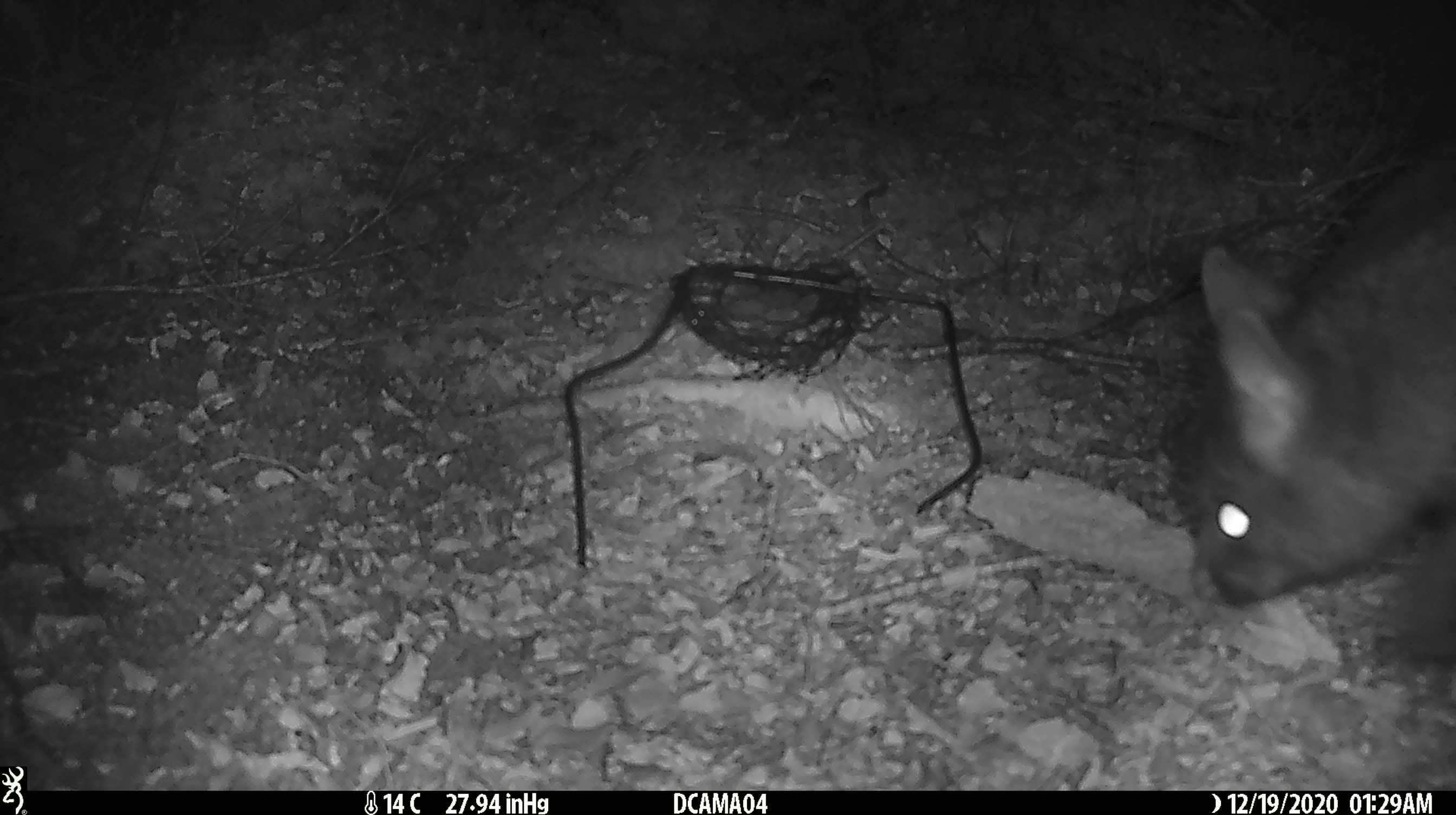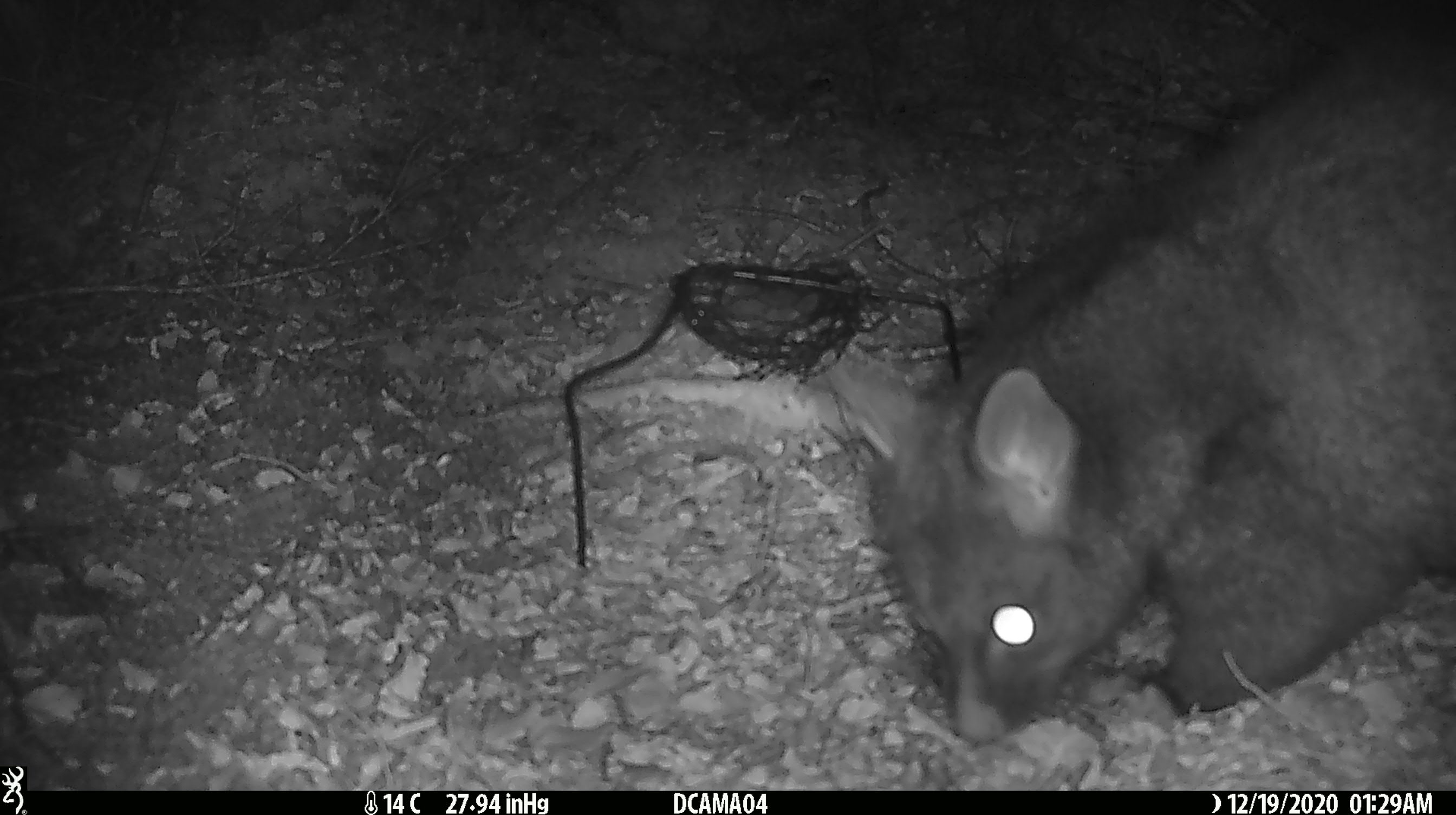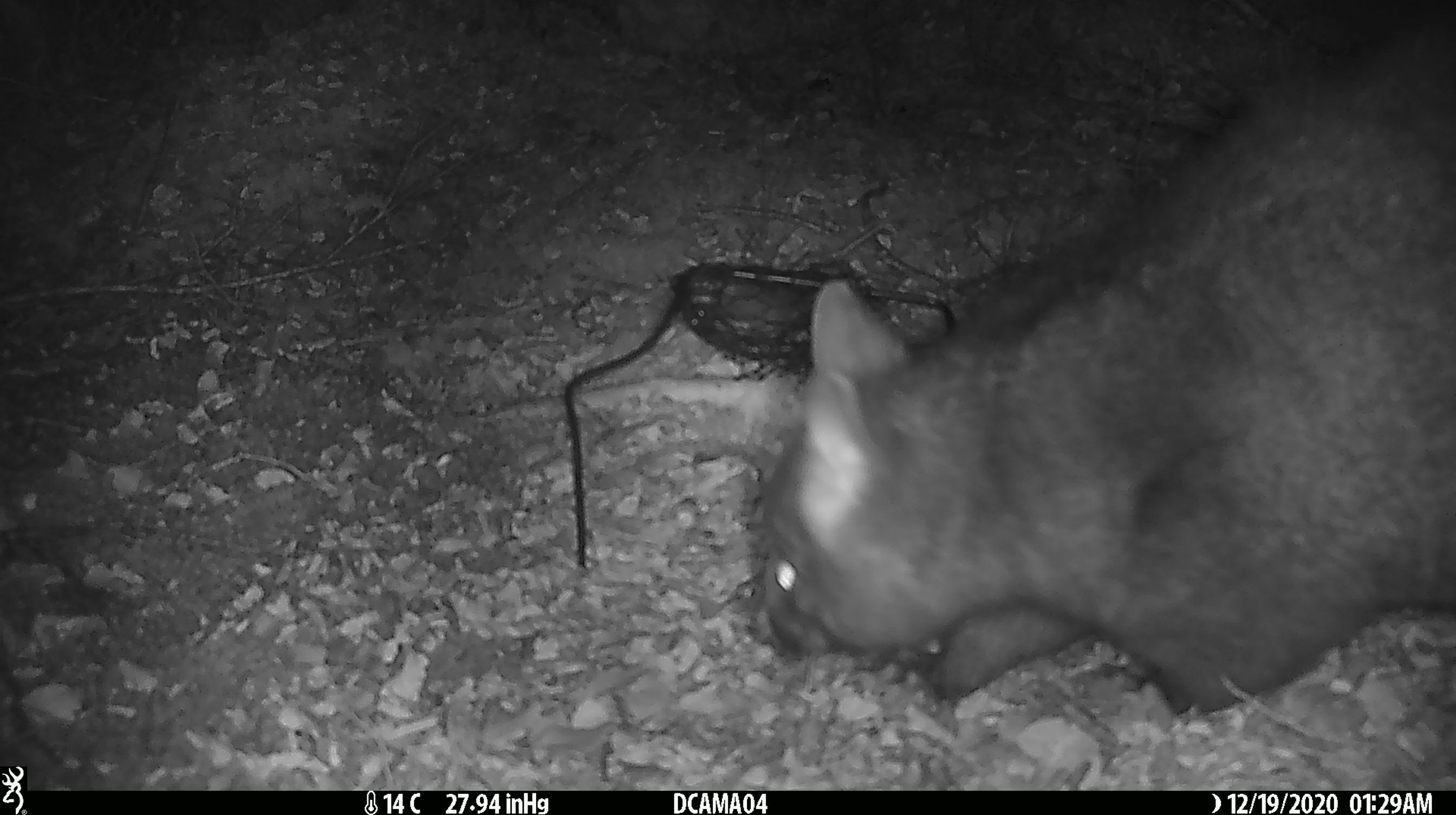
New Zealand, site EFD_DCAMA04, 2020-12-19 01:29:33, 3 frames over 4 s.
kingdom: Animalia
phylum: Chordata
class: Mammalia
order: Diprotodontia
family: Phalangeridae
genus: Trichosurus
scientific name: Trichosurus vulpecula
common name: common brushtail possum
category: possum